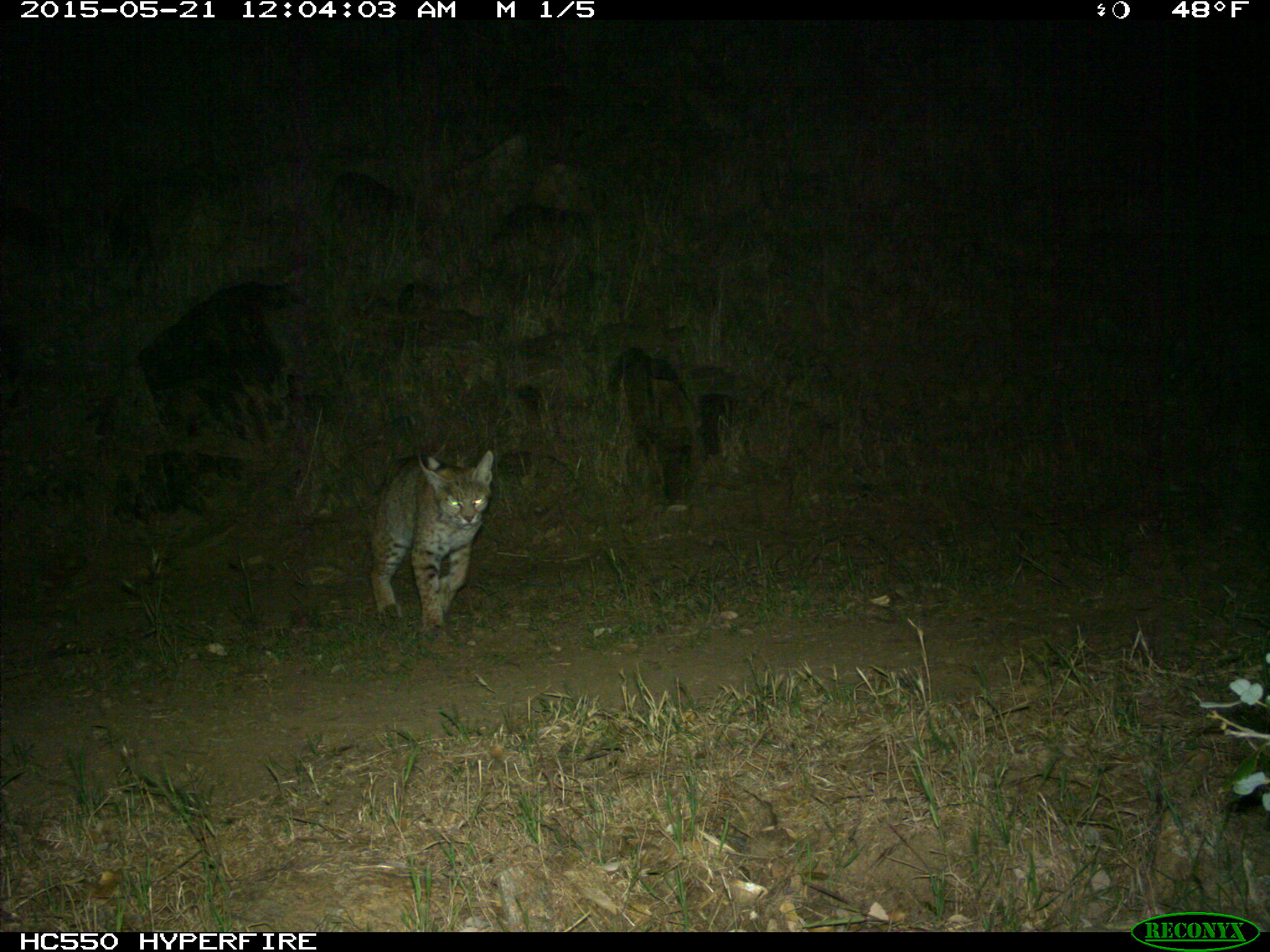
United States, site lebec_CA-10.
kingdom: Animalia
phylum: Chordata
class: Mammalia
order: Carnivora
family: Felidae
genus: Lynx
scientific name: Lynx rufus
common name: bobcat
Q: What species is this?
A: Lynx rufus (bobcat).